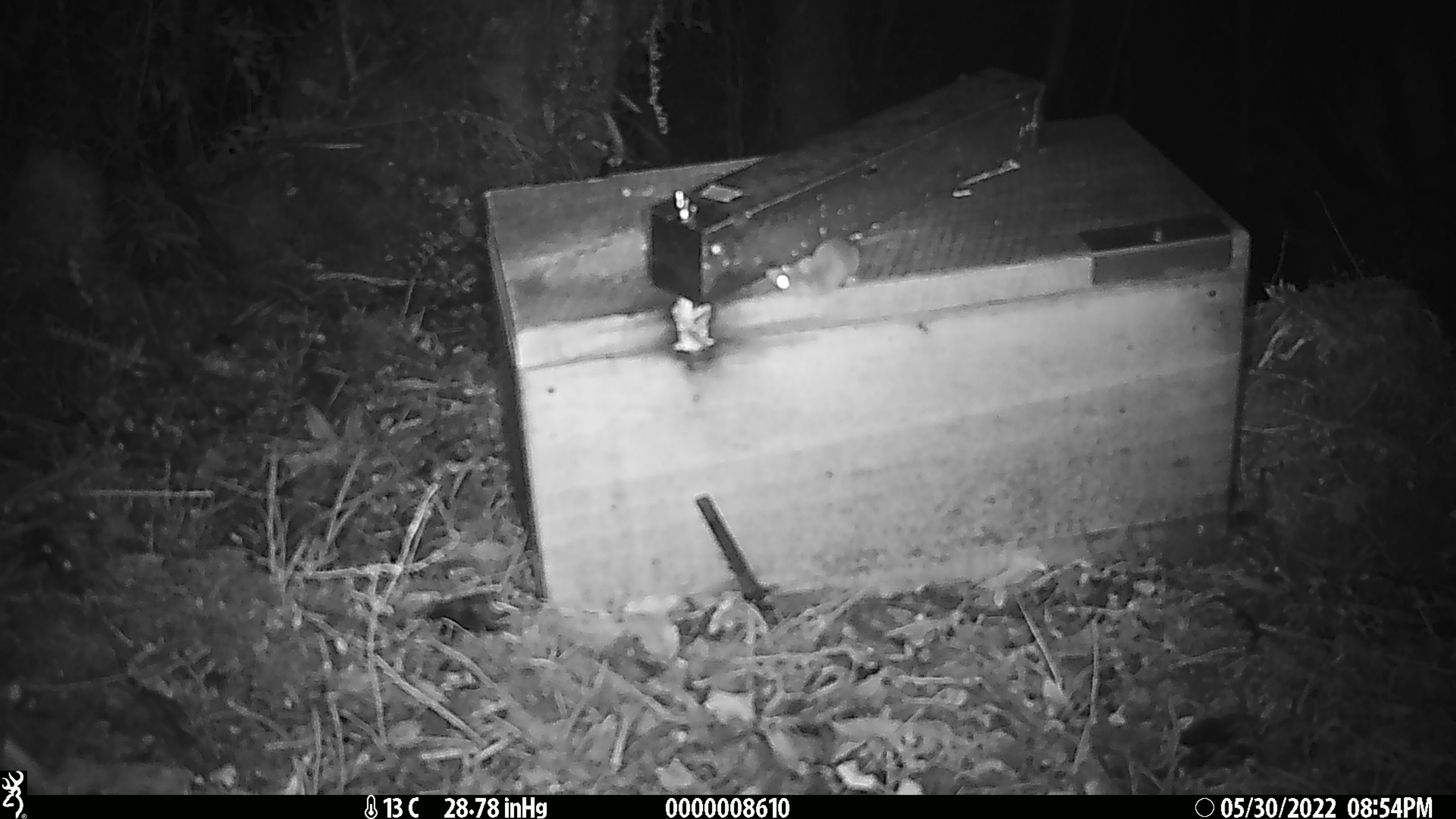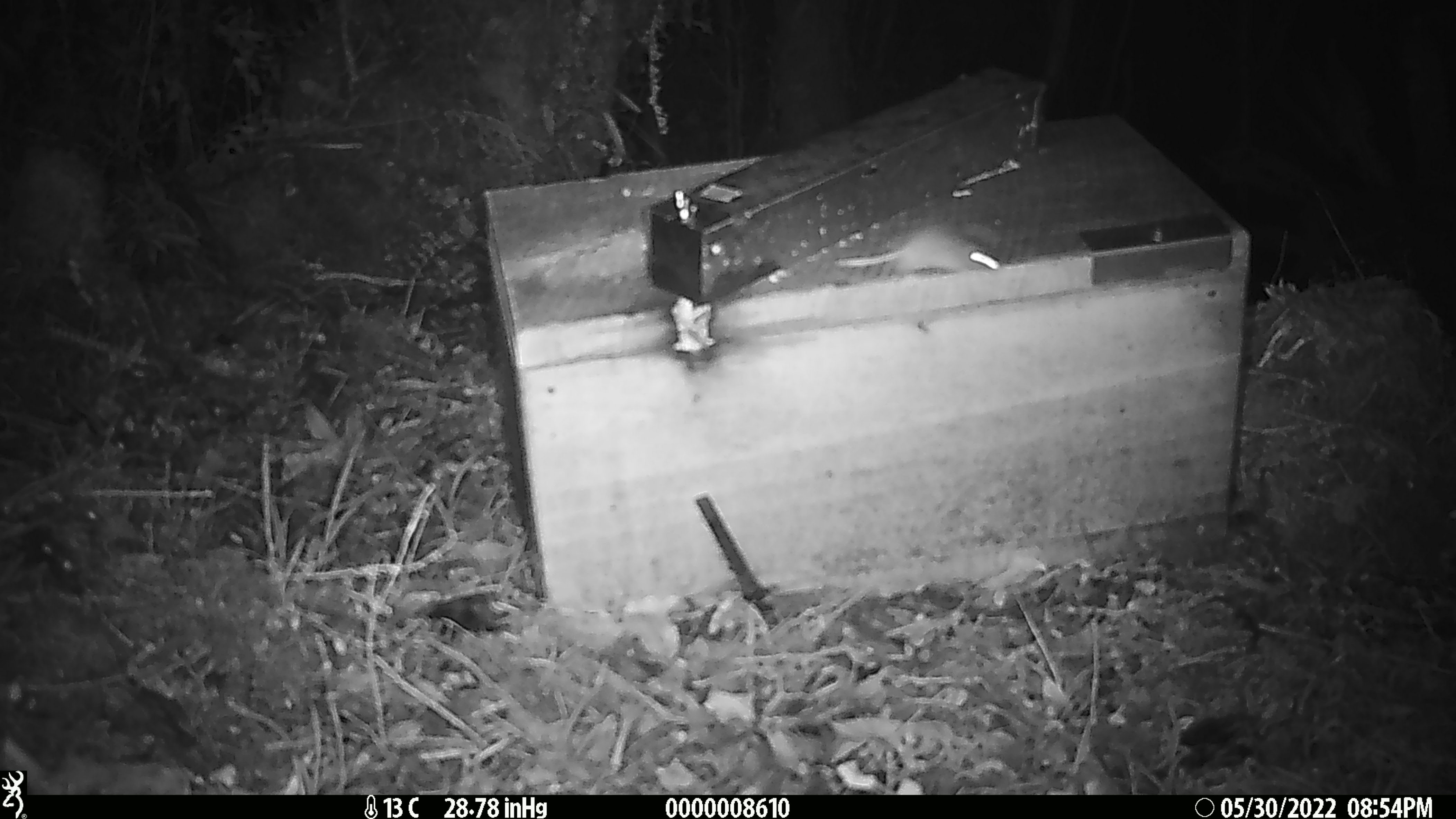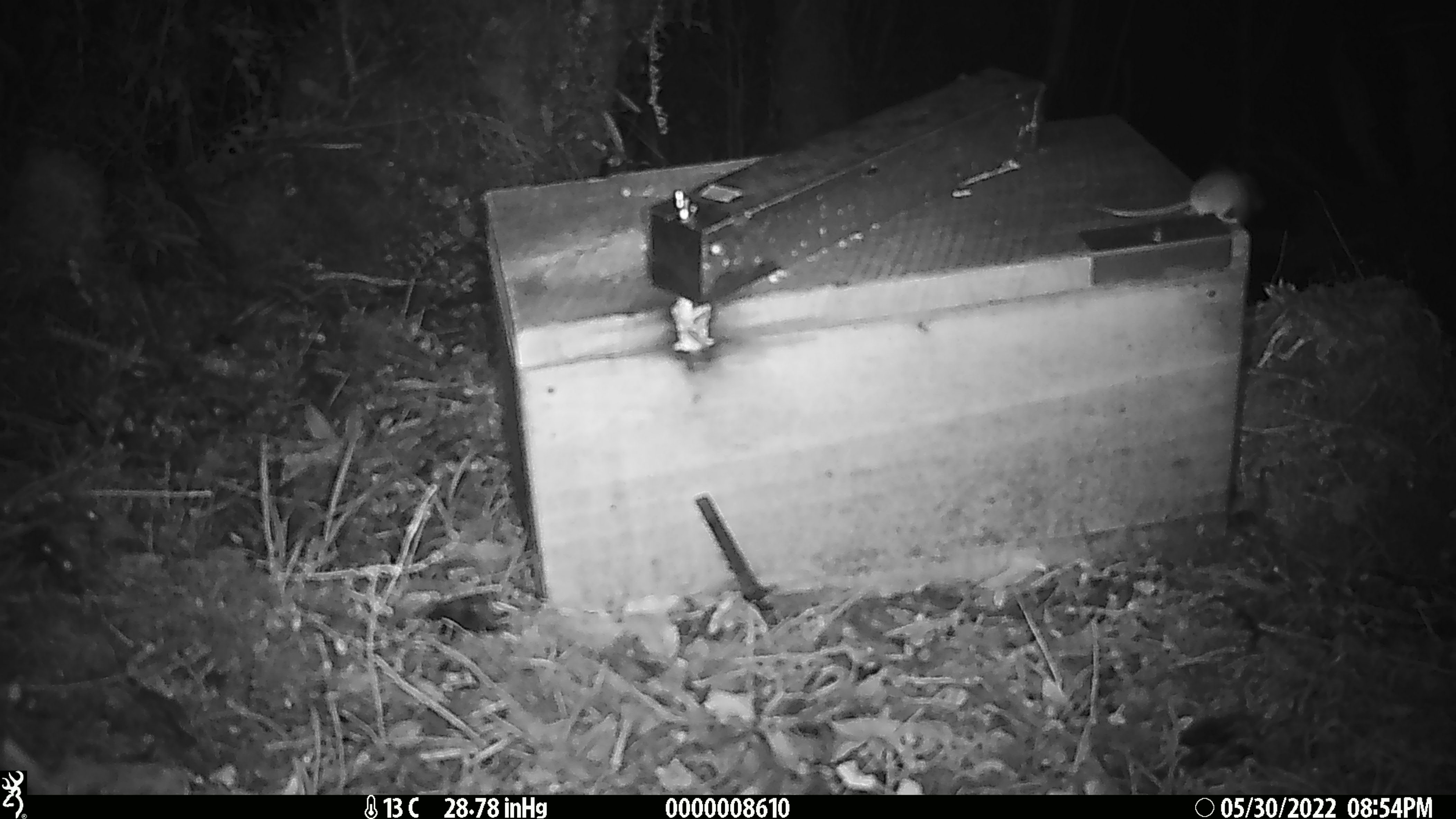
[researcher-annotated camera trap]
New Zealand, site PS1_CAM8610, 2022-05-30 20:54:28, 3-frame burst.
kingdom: Animalia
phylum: Chordata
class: Mammalia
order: Rodentia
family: Muridae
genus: Mus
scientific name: Mus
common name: mouse